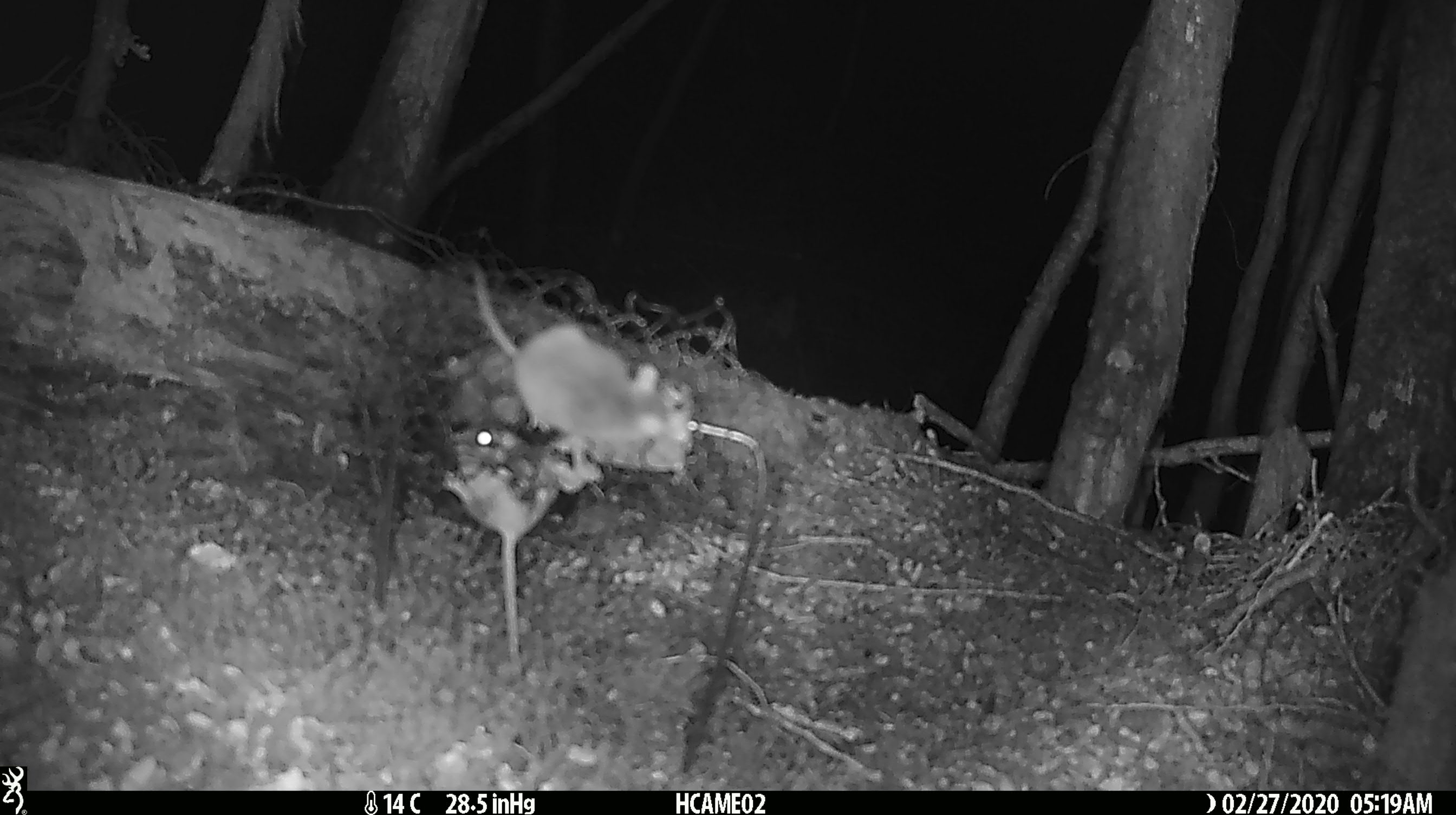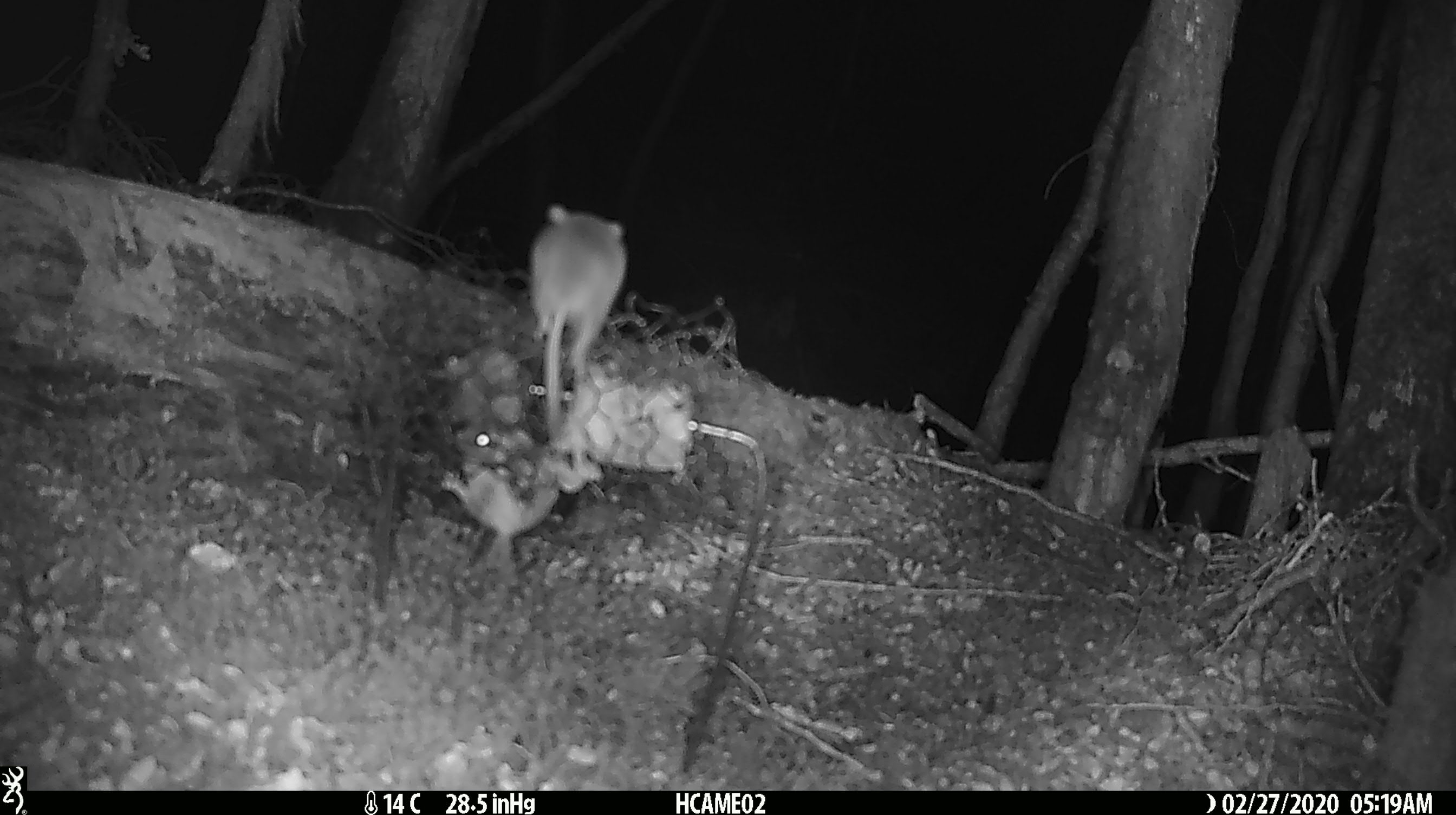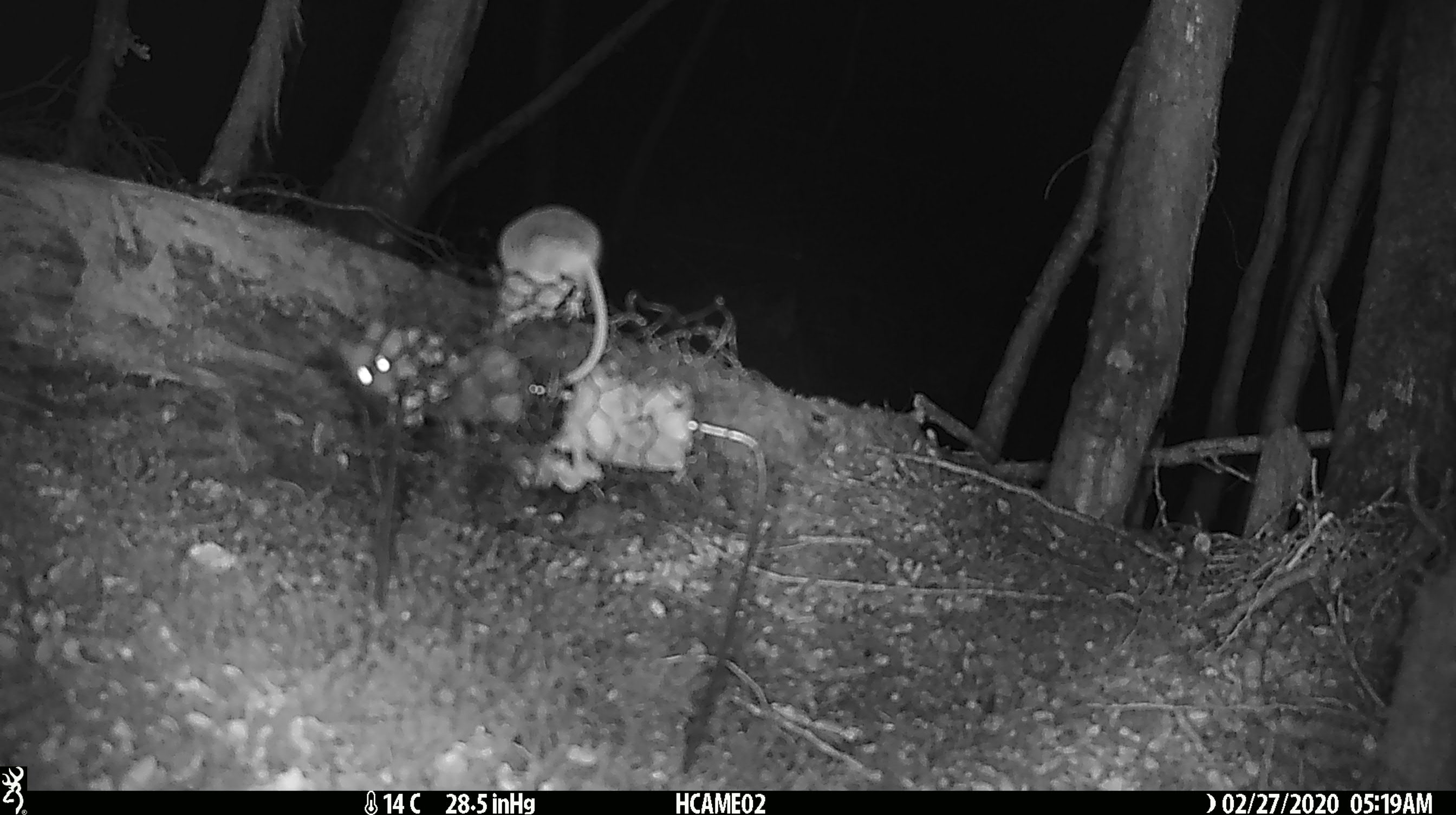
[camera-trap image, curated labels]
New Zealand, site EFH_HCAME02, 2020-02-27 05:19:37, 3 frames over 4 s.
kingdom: Animalia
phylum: Chordata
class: Mammalia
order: Rodentia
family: Muridae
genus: Mus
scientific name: Mus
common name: mouse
Mouse (Mus).